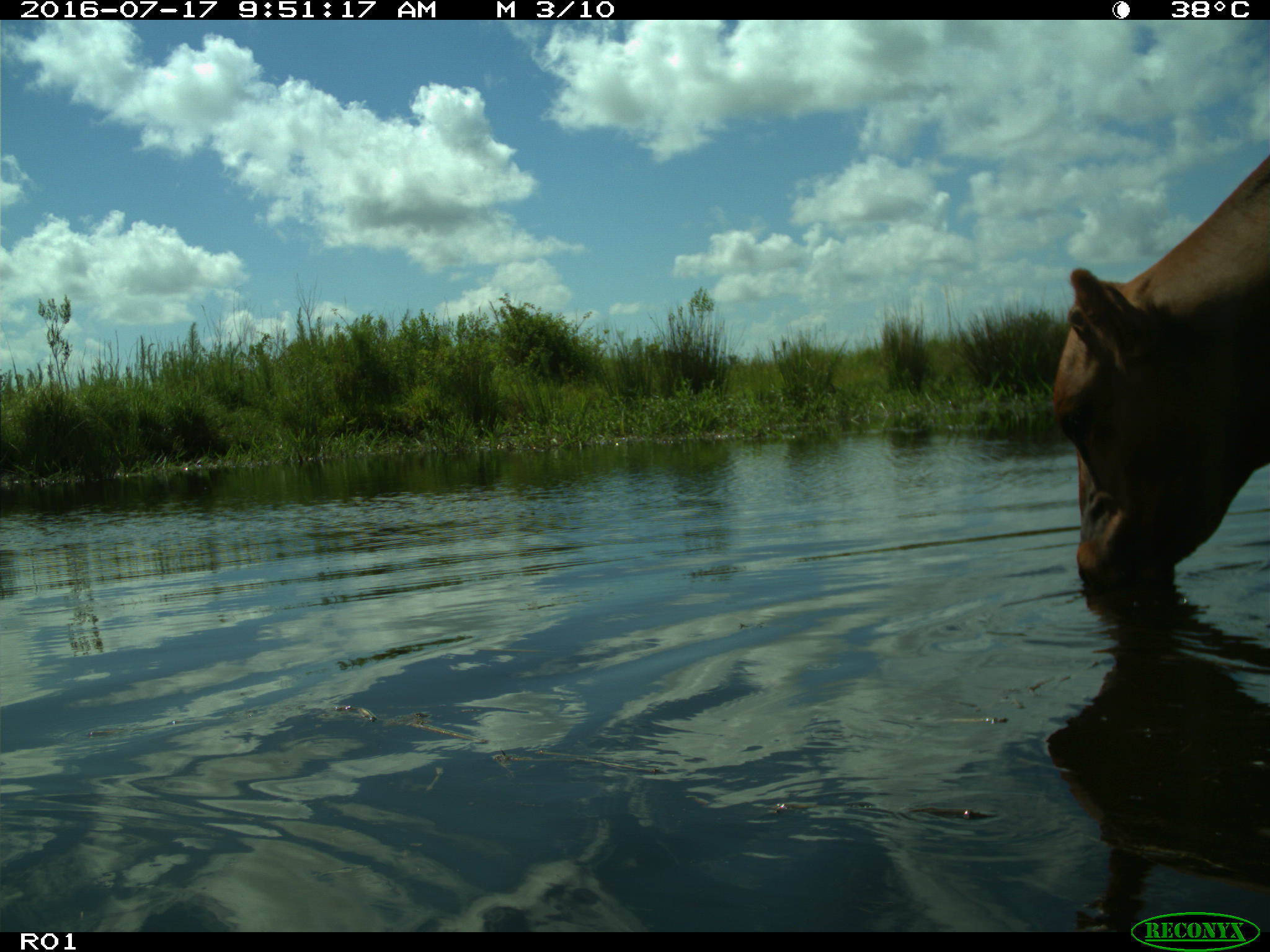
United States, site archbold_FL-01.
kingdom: Animalia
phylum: Chordata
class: Mammalia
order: Artiodactyla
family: Bovidae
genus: Bos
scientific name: Bos taurus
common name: domestic cow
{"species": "Bos taurus (domestic cow)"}